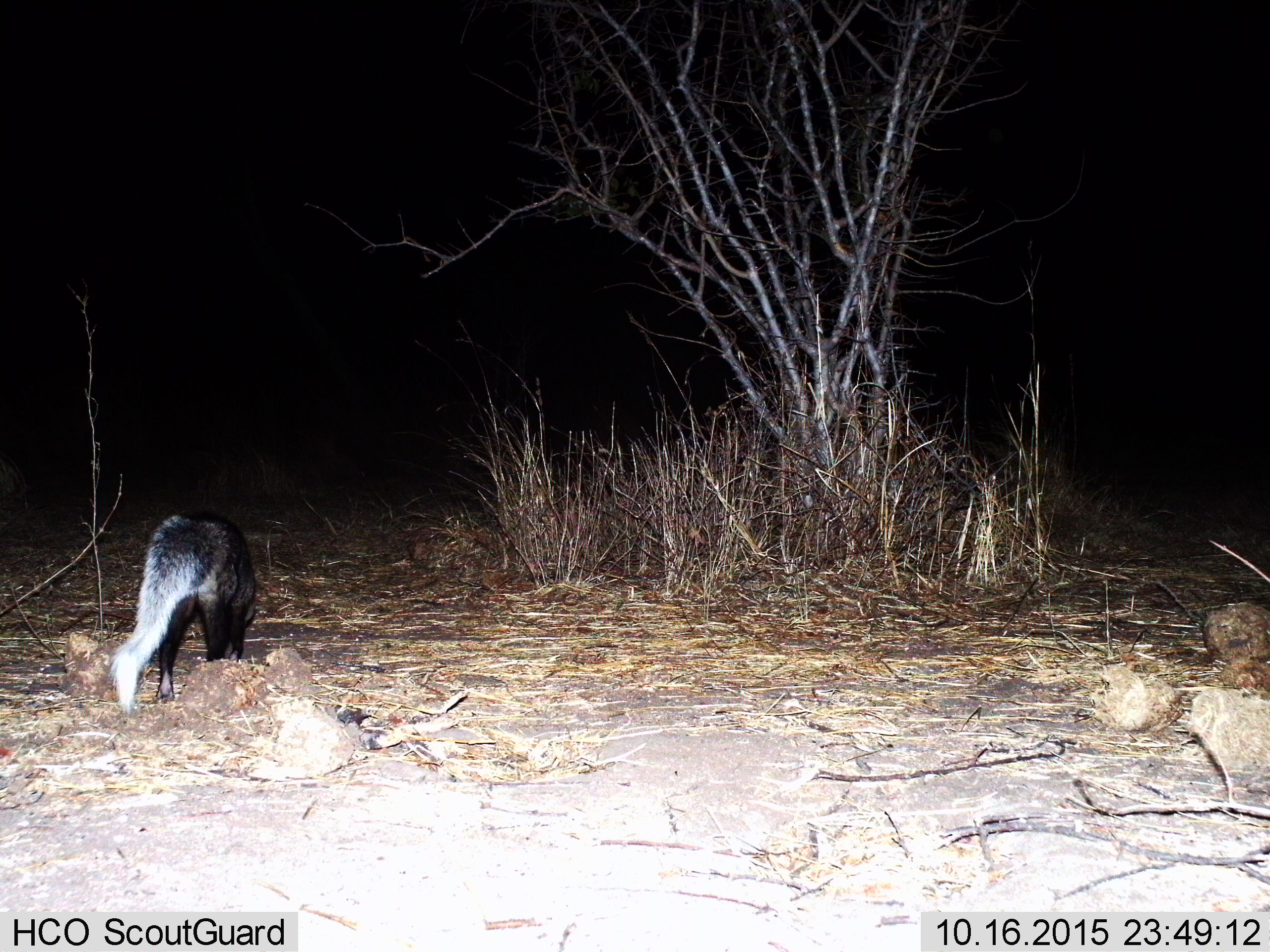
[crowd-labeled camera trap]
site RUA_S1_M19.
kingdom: Animalia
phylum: Chordata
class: Mammalia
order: Carnivora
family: Herpestidae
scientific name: Herpestidae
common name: mongoose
Mongoose (Herpestidae), count 1. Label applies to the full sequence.